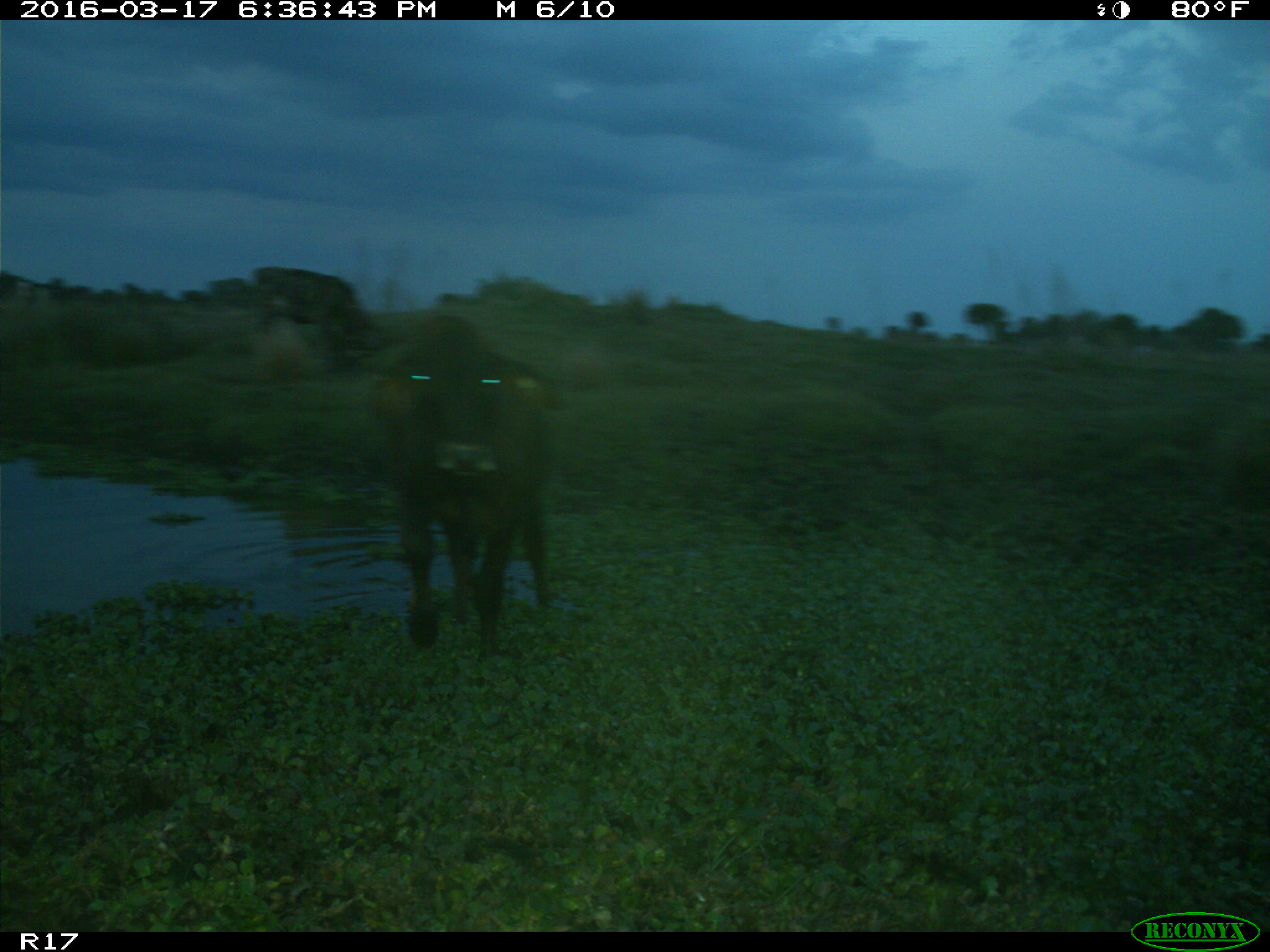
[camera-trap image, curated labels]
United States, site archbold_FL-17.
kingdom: Animalia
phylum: Chordata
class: Mammalia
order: Artiodactyla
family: Bovidae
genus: Bos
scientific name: Bos taurus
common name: domestic cow